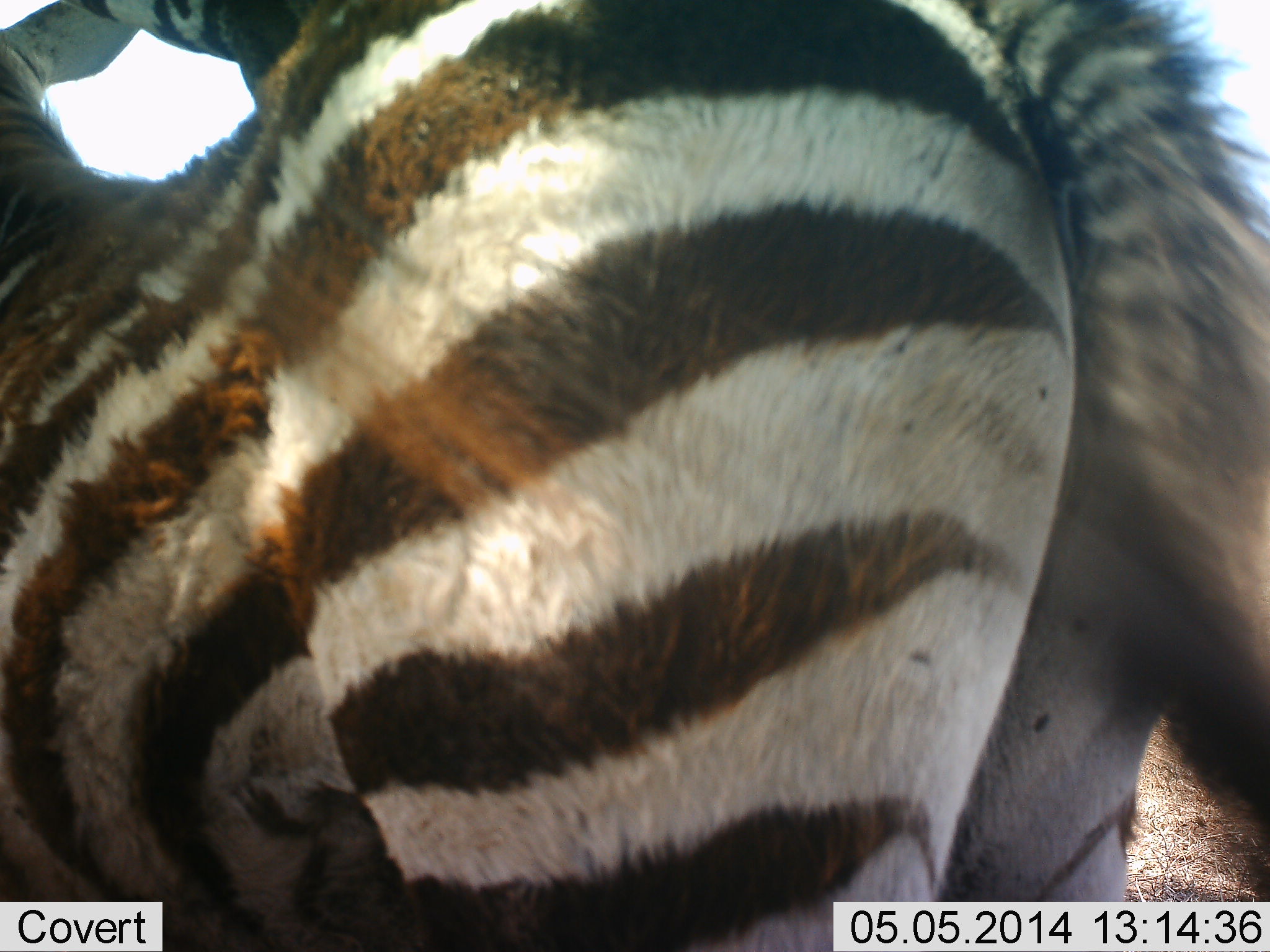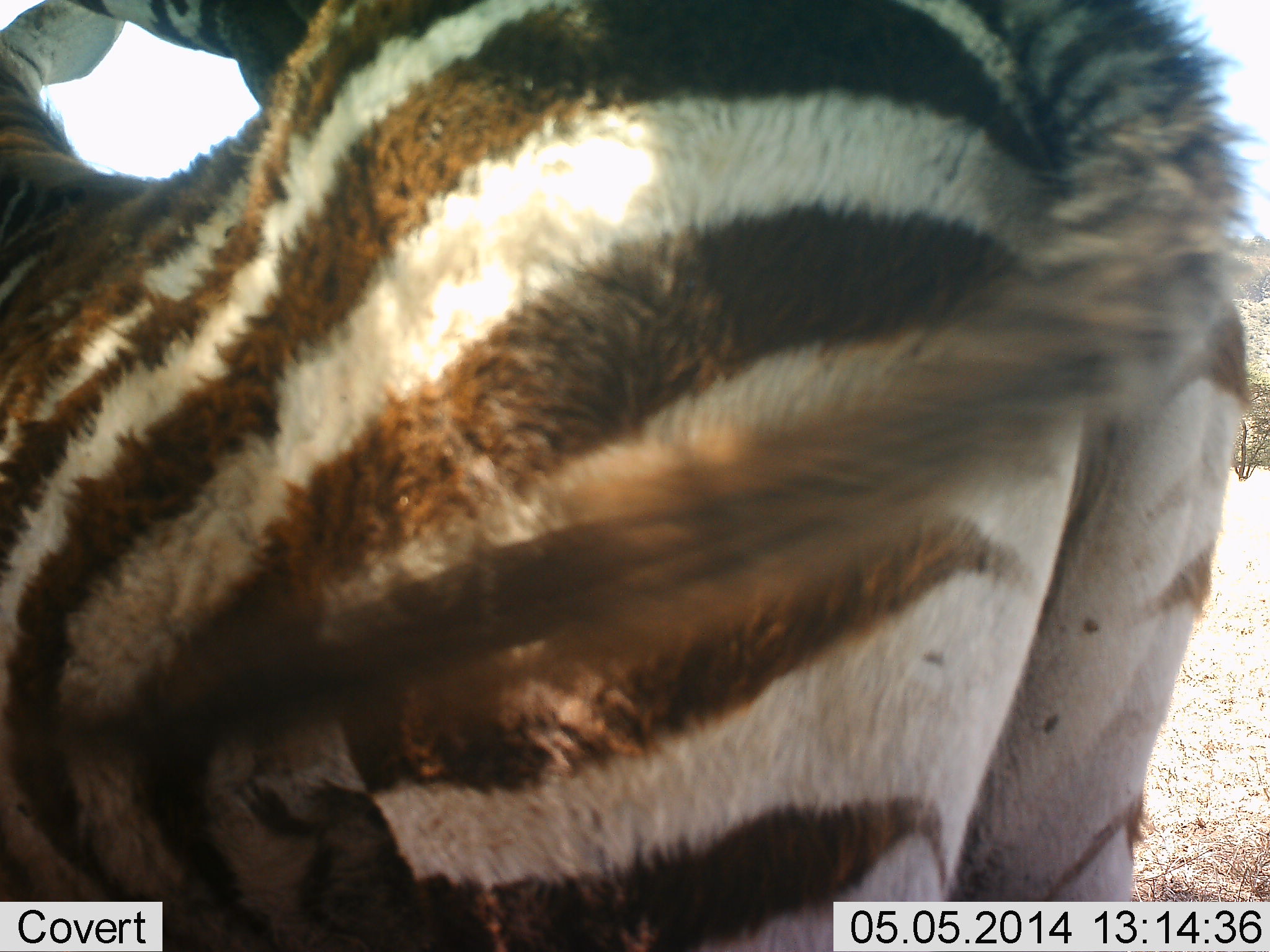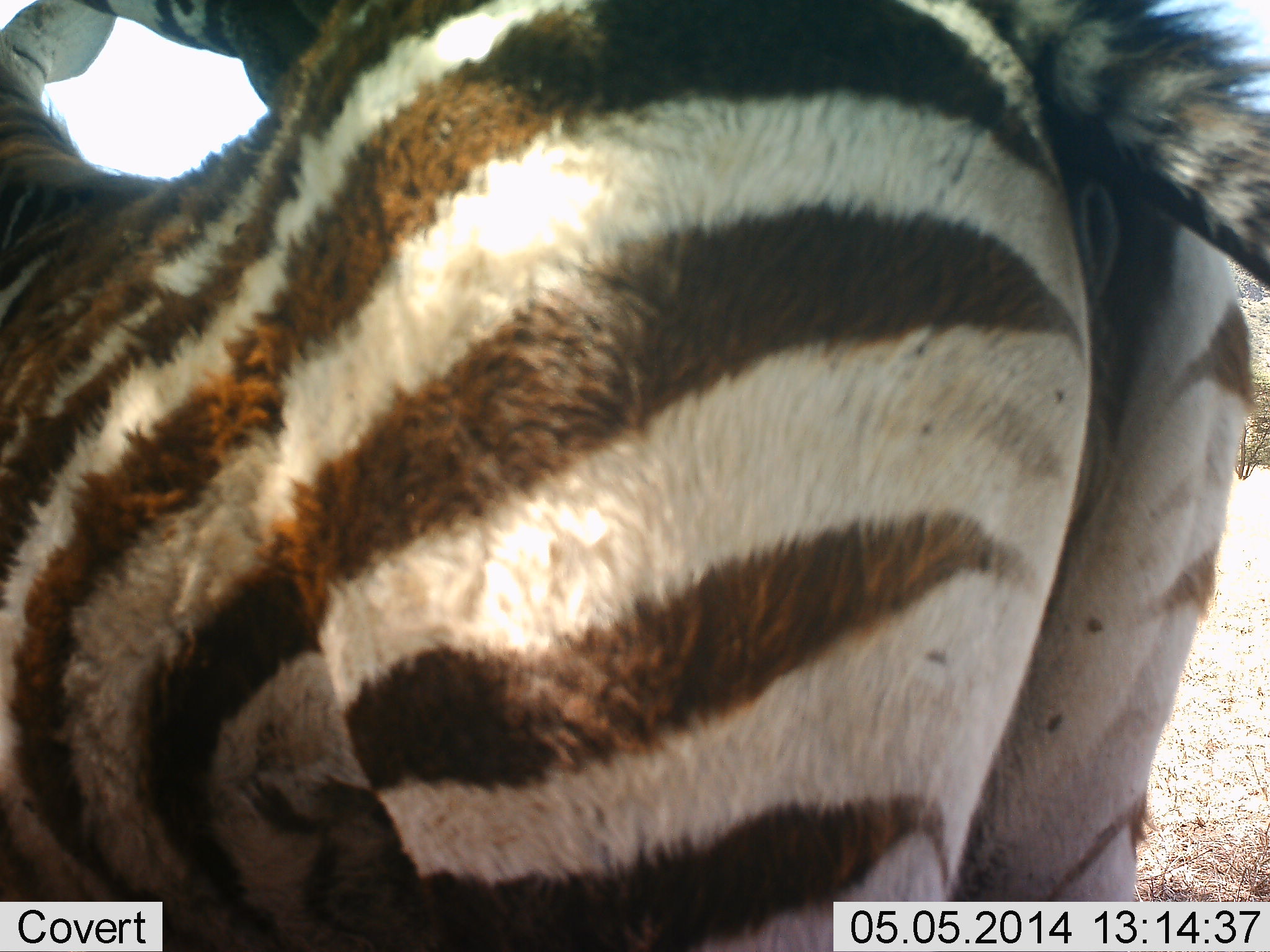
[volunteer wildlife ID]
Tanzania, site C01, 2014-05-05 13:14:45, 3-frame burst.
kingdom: Animalia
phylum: Chordata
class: Mammalia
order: Perissodactyla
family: Equidae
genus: Equus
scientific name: Equus quagga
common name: plains zebra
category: zebra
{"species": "zebra (plains zebra) (Equus quagga)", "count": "1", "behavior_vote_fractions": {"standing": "90%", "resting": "10%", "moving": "0%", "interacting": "10%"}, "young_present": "10%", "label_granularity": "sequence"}